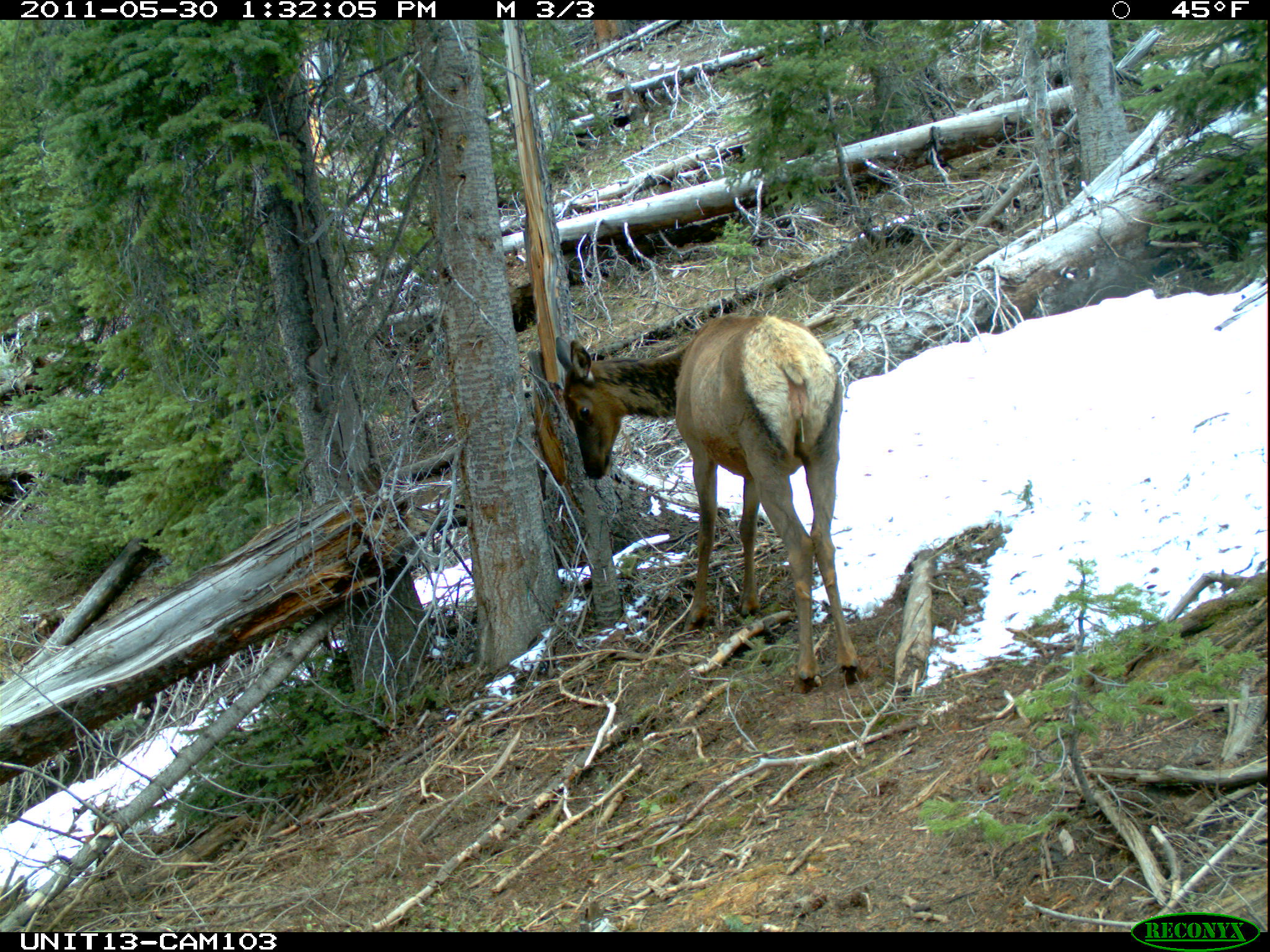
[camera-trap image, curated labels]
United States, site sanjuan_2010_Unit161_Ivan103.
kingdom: Animalia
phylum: Chordata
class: Mammalia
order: Artiodactyla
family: Cervidae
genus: Cervus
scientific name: Cervus elaphus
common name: red deer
Cervus elaphus (red deer).